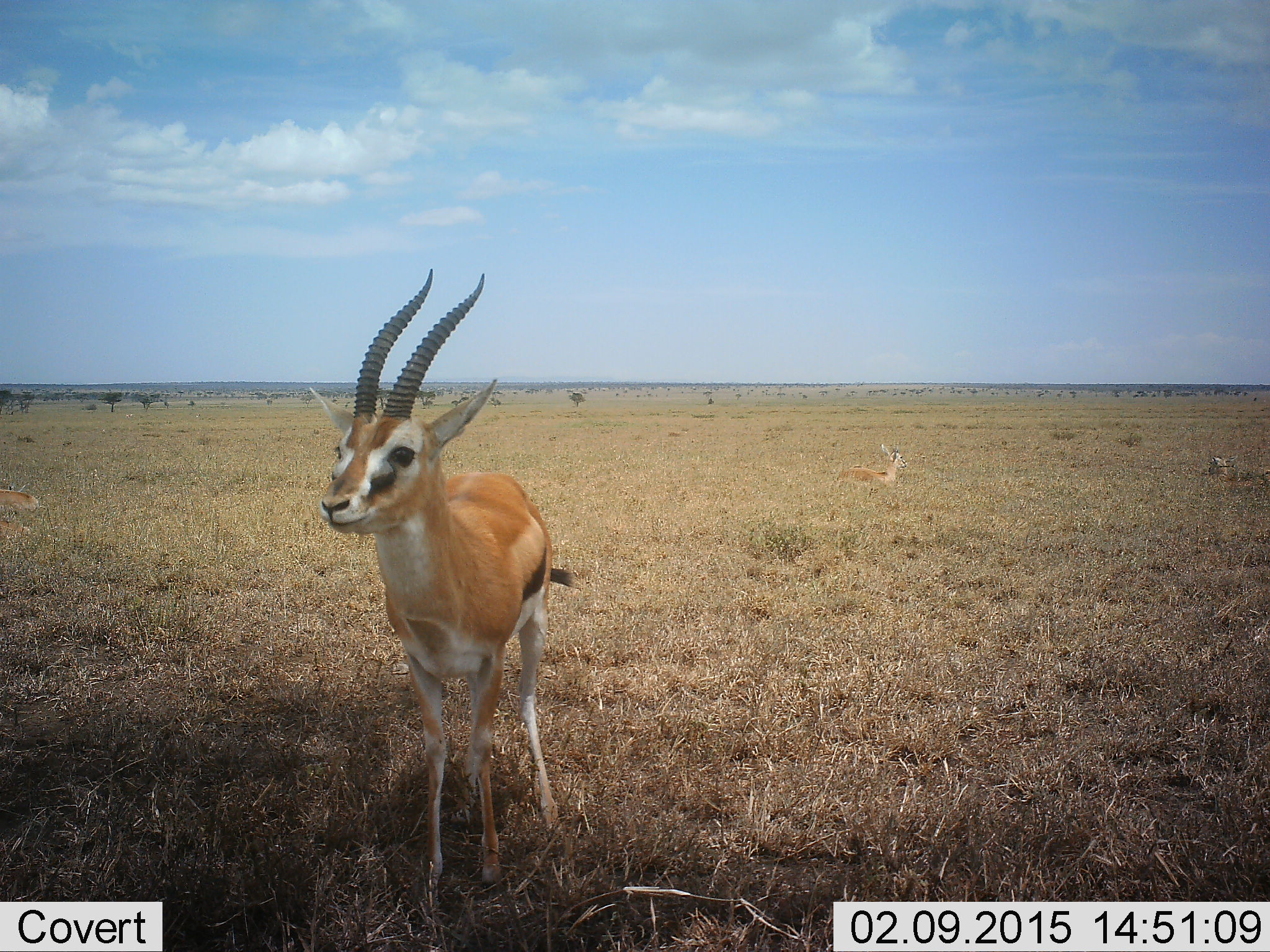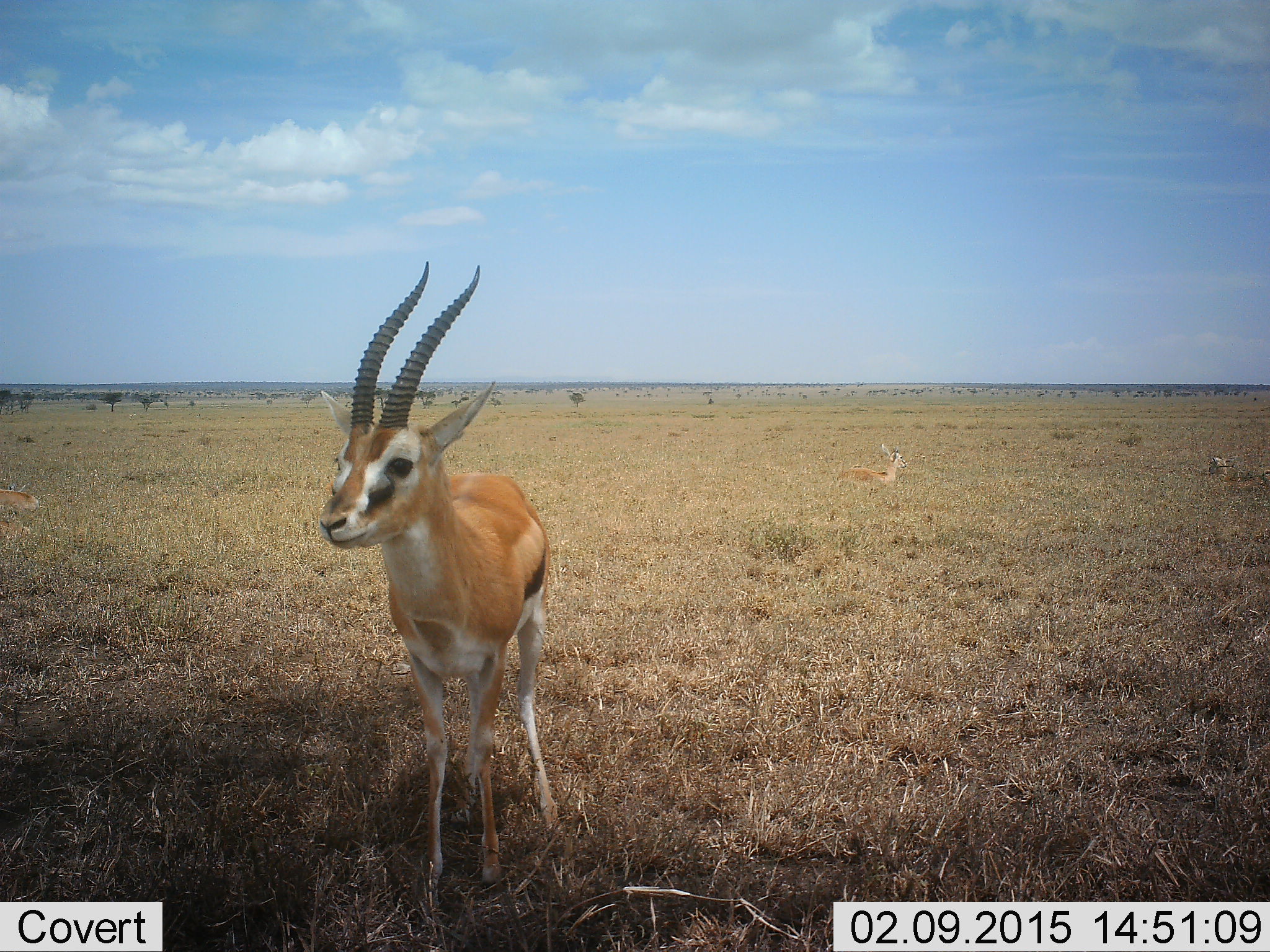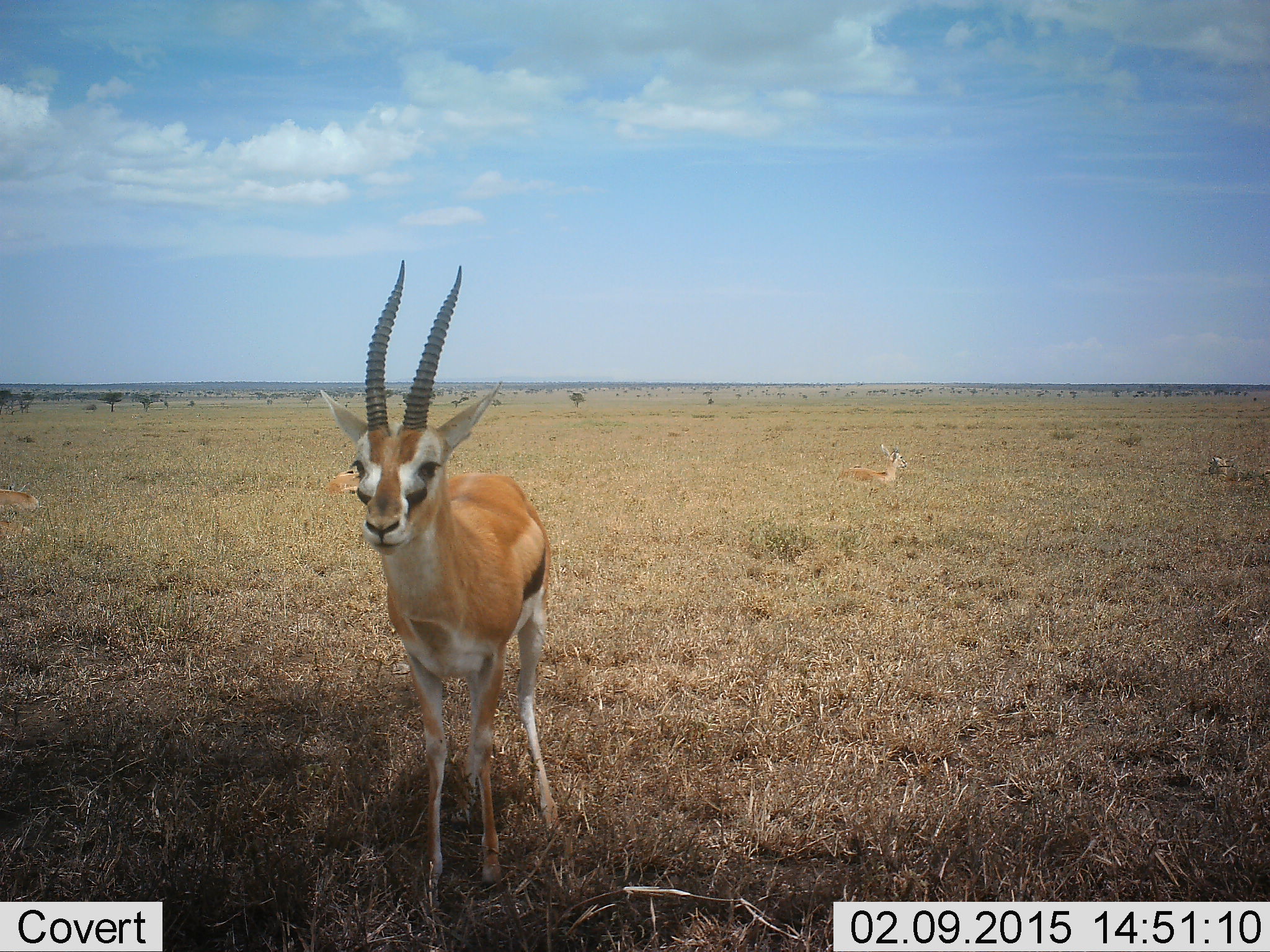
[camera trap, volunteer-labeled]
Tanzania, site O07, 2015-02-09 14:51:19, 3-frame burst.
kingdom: Animalia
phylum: Chordata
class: Mammalia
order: Artiodactyla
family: Bovidae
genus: Eudorcas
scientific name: Eudorcas thomsonii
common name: thomson's gazelle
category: gazellethomsons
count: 3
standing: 100%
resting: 70%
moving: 0%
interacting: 0%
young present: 0%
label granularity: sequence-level